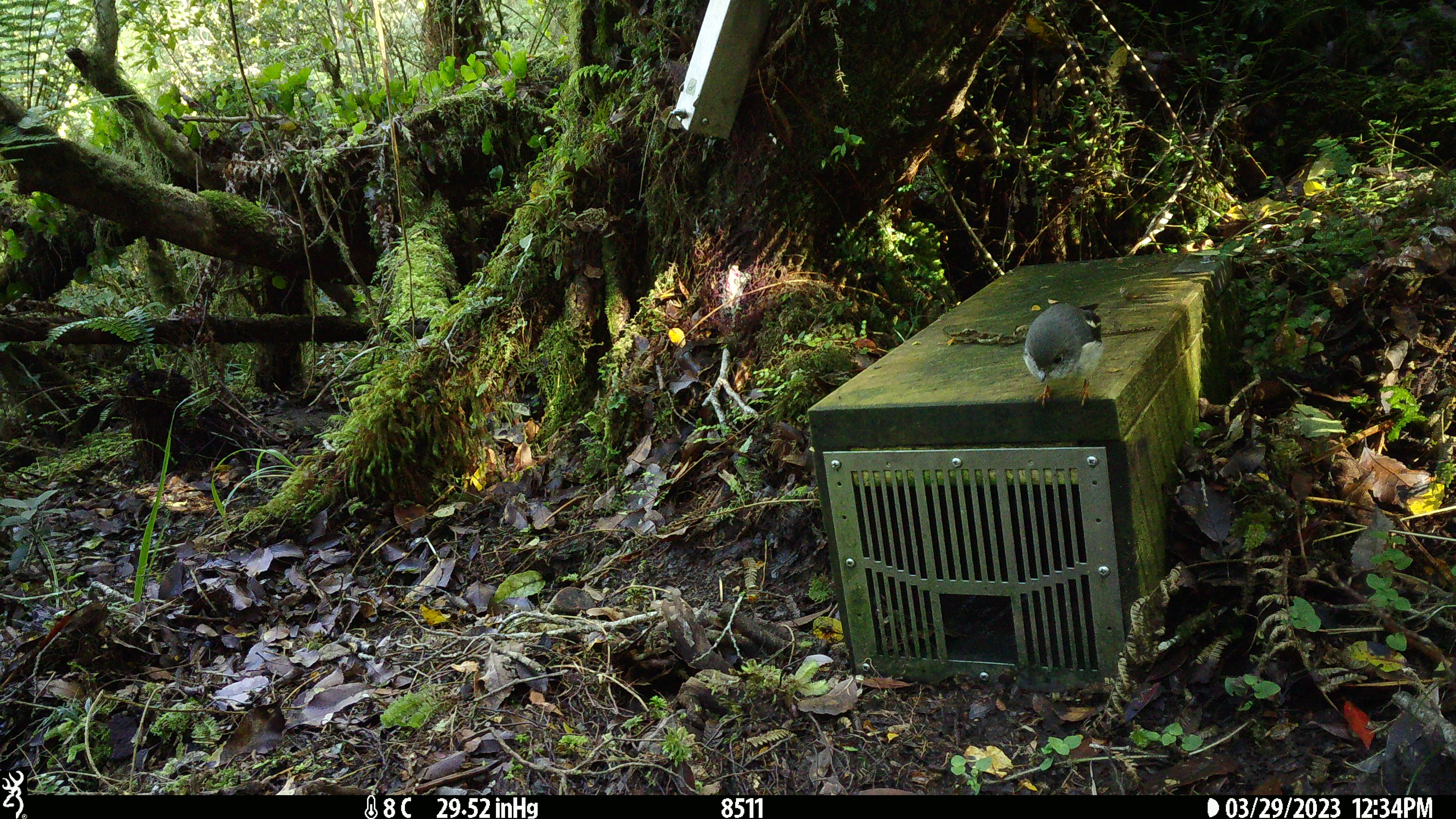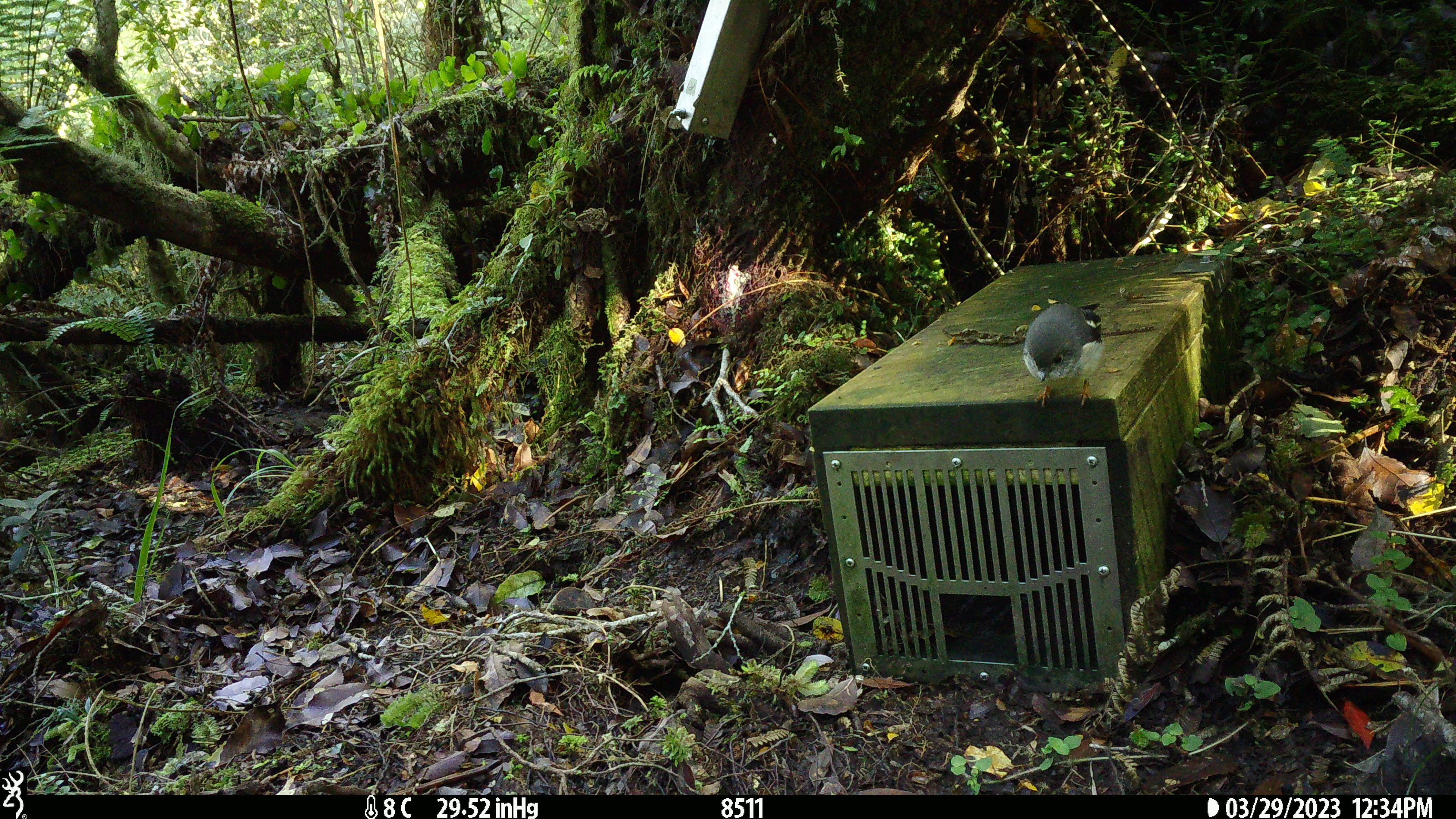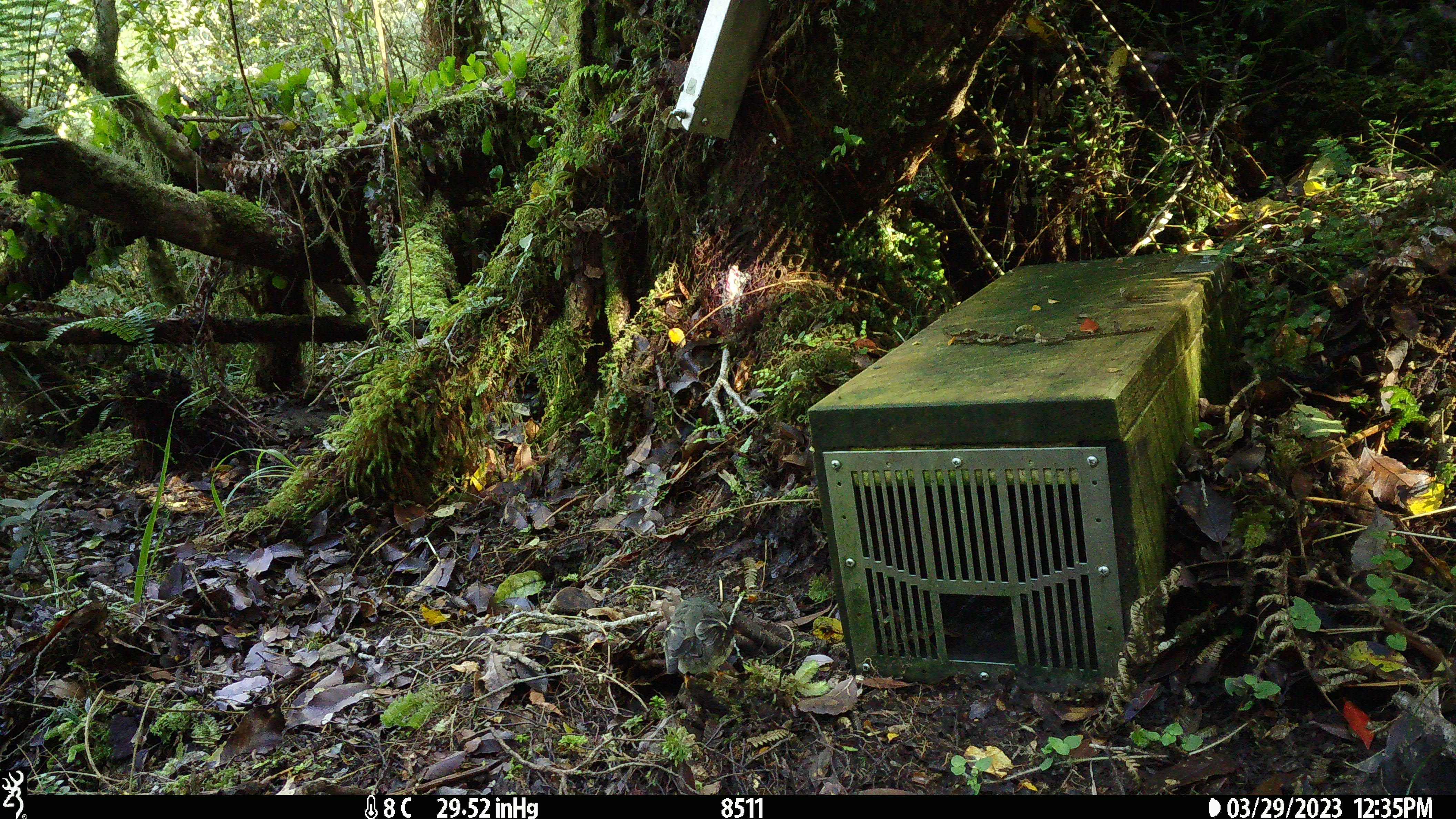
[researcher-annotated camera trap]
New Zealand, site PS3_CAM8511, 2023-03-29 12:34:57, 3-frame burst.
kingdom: Animalia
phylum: Chordata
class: Aves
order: Passeriformes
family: Petroicidae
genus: Petroica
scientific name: Petroica macrocephala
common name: tomtit